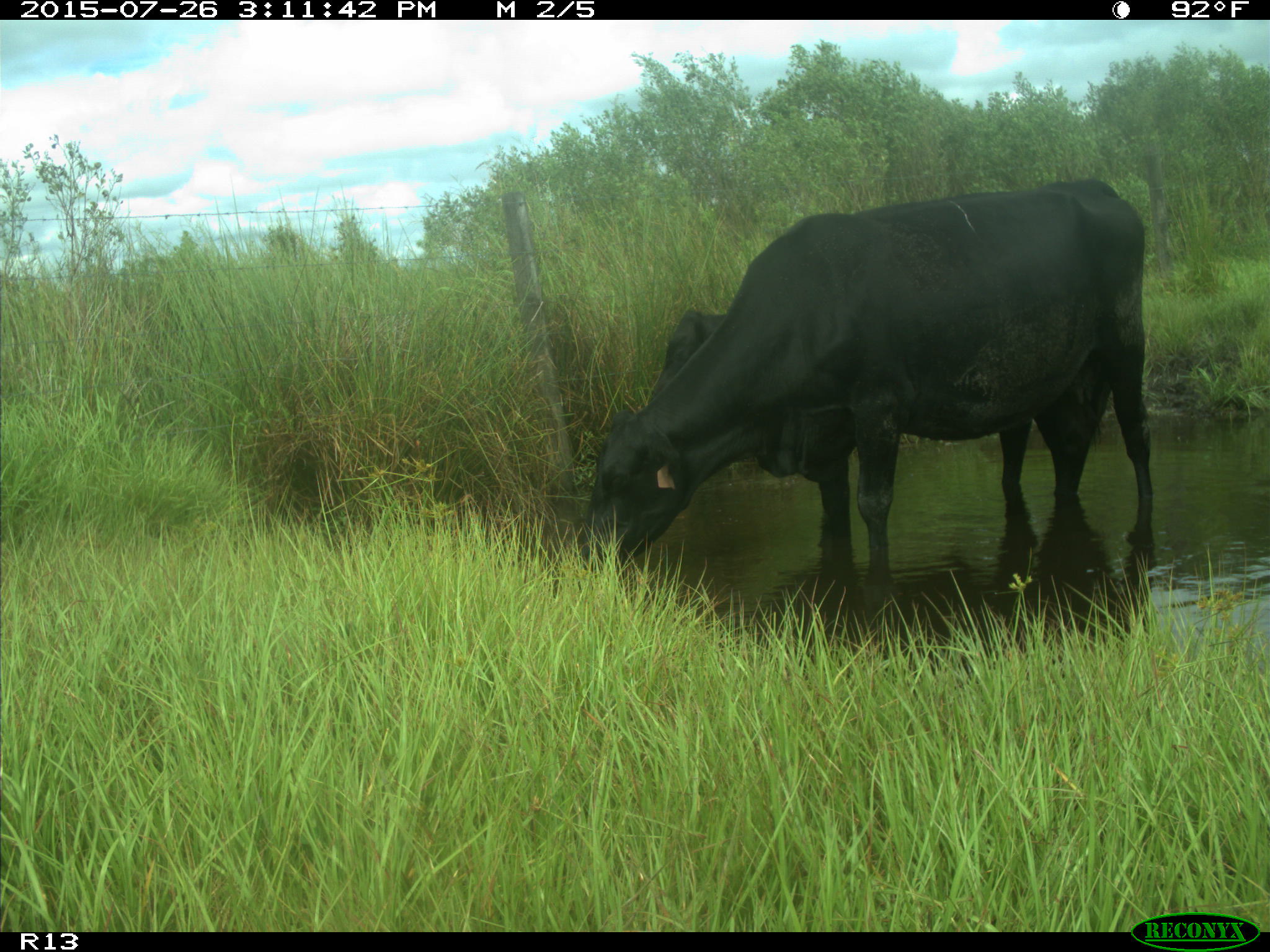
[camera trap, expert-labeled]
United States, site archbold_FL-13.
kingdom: Animalia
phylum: Chordata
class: Mammalia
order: Artiodactyla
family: Bovidae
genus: Bos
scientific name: Bos taurus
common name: domestic cow